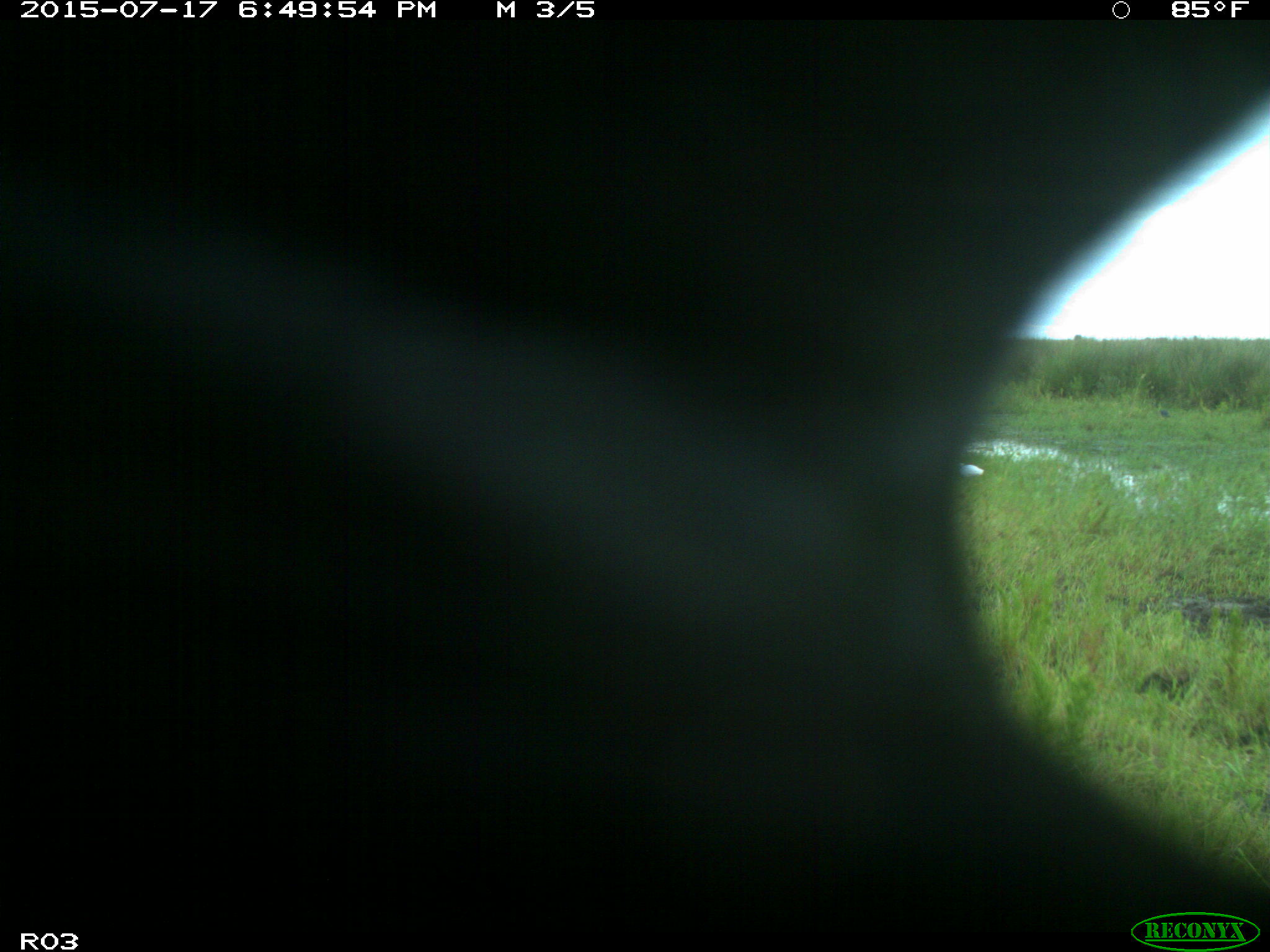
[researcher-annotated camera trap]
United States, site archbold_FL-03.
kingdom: Animalia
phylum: Chordata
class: Mammalia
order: Artiodactyla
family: Bovidae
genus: Bos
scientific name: Bos taurus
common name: domestic cow